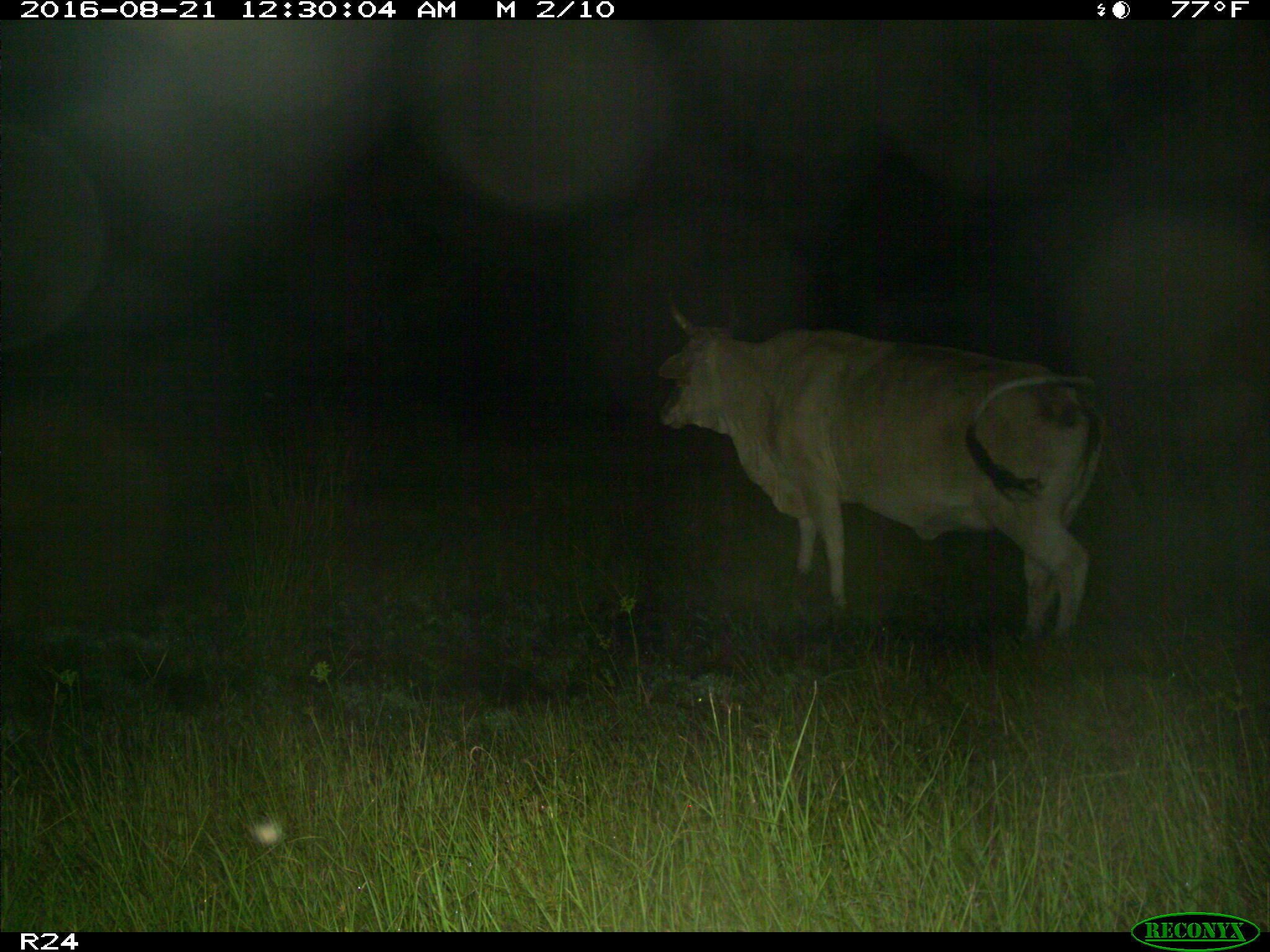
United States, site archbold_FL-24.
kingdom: Animalia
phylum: Chordata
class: Mammalia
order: Artiodactyla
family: Bovidae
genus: Bos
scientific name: Bos taurus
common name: domestic cow